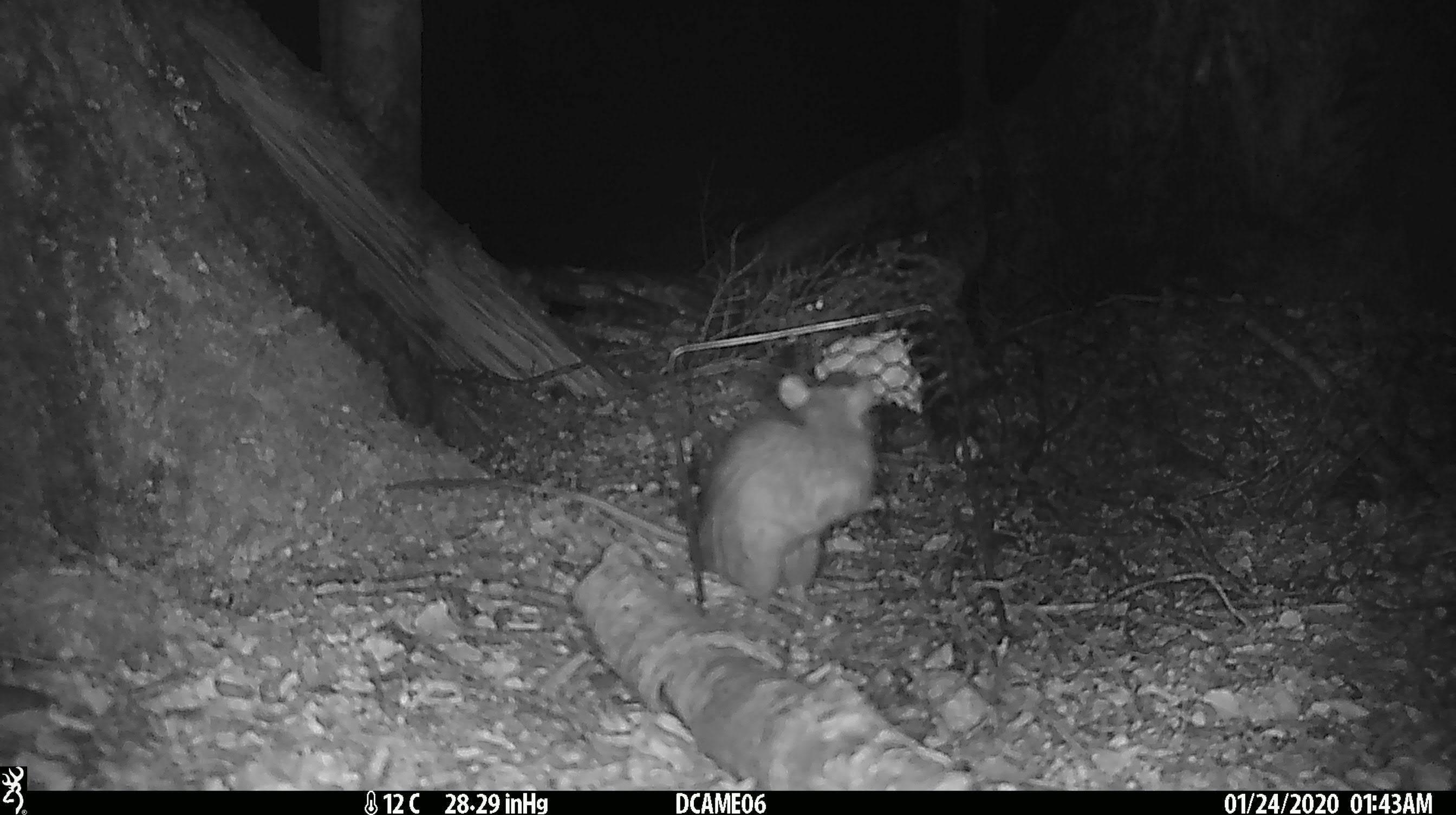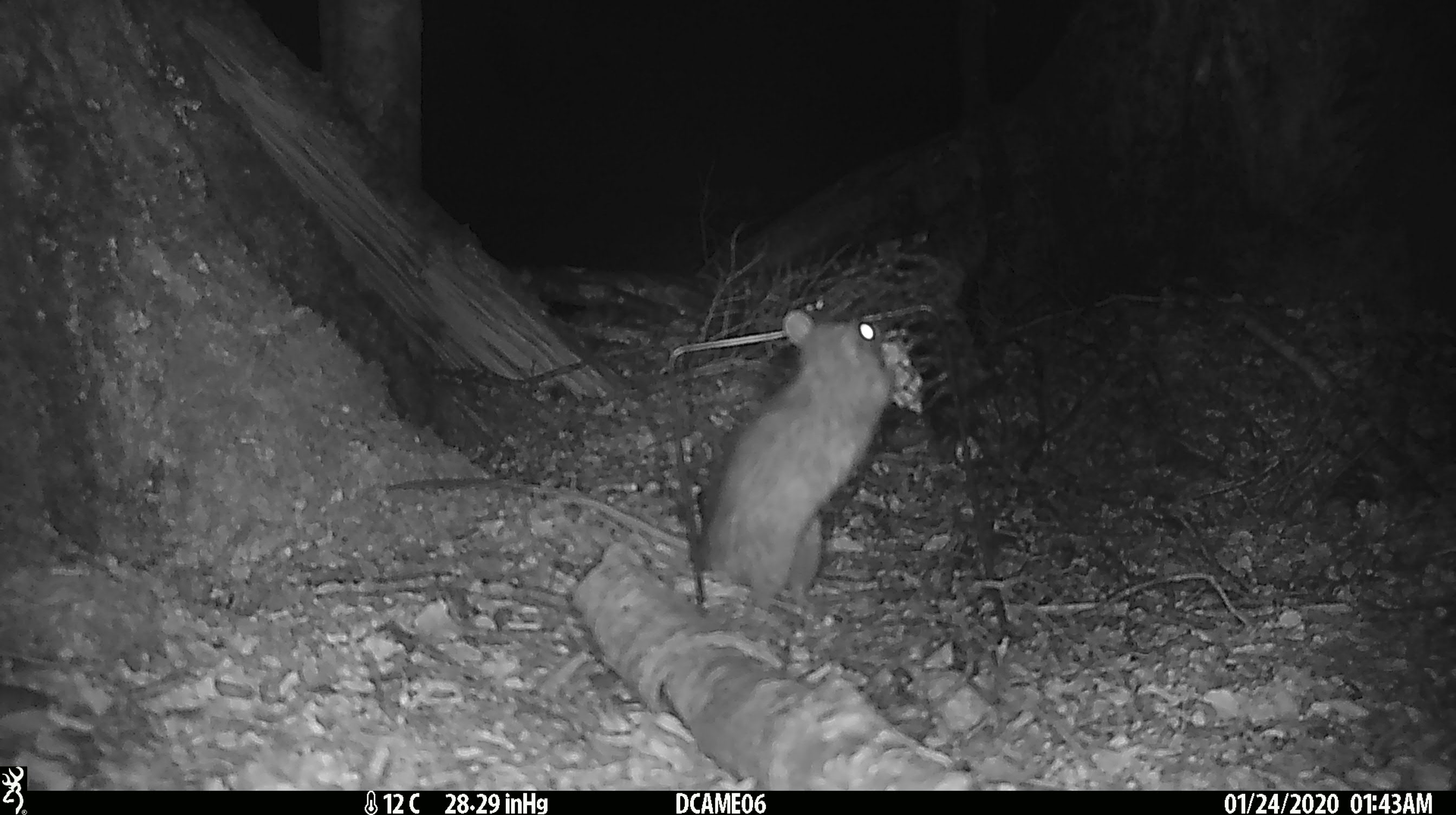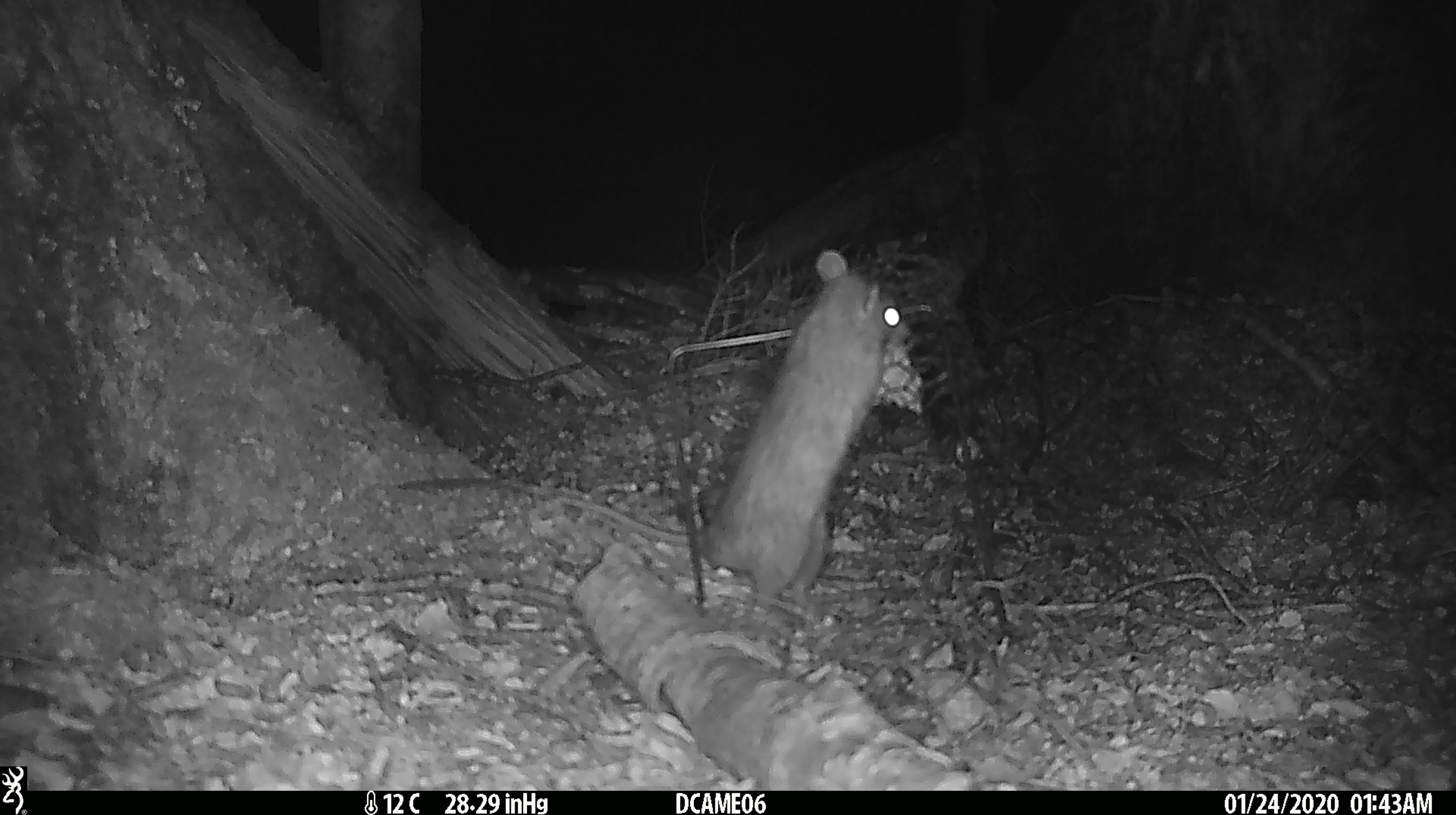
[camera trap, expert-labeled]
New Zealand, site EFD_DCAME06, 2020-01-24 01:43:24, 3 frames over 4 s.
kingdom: Animalia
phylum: Chordata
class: Mammalia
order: Rodentia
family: Muridae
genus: Rattus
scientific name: Rattus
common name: rat